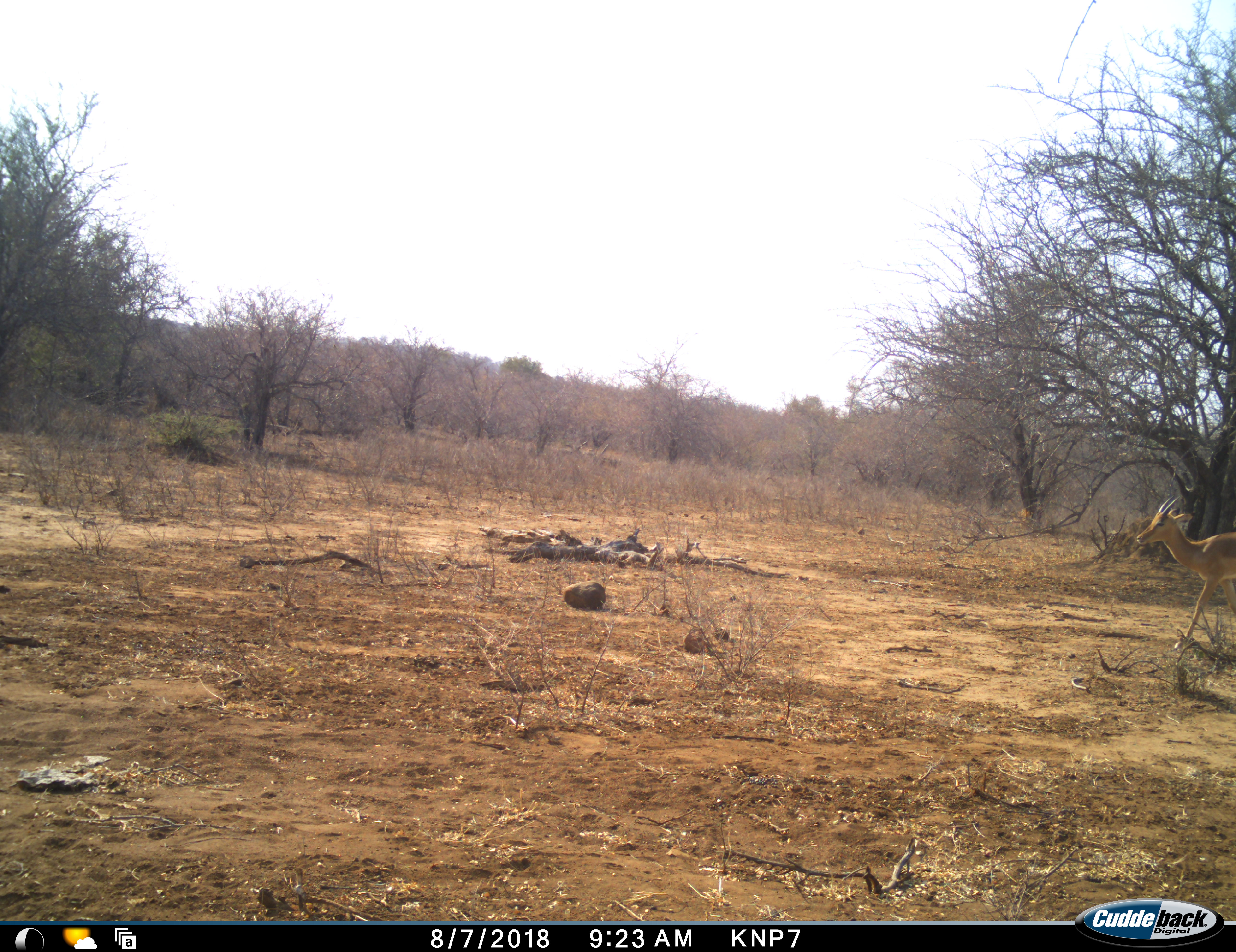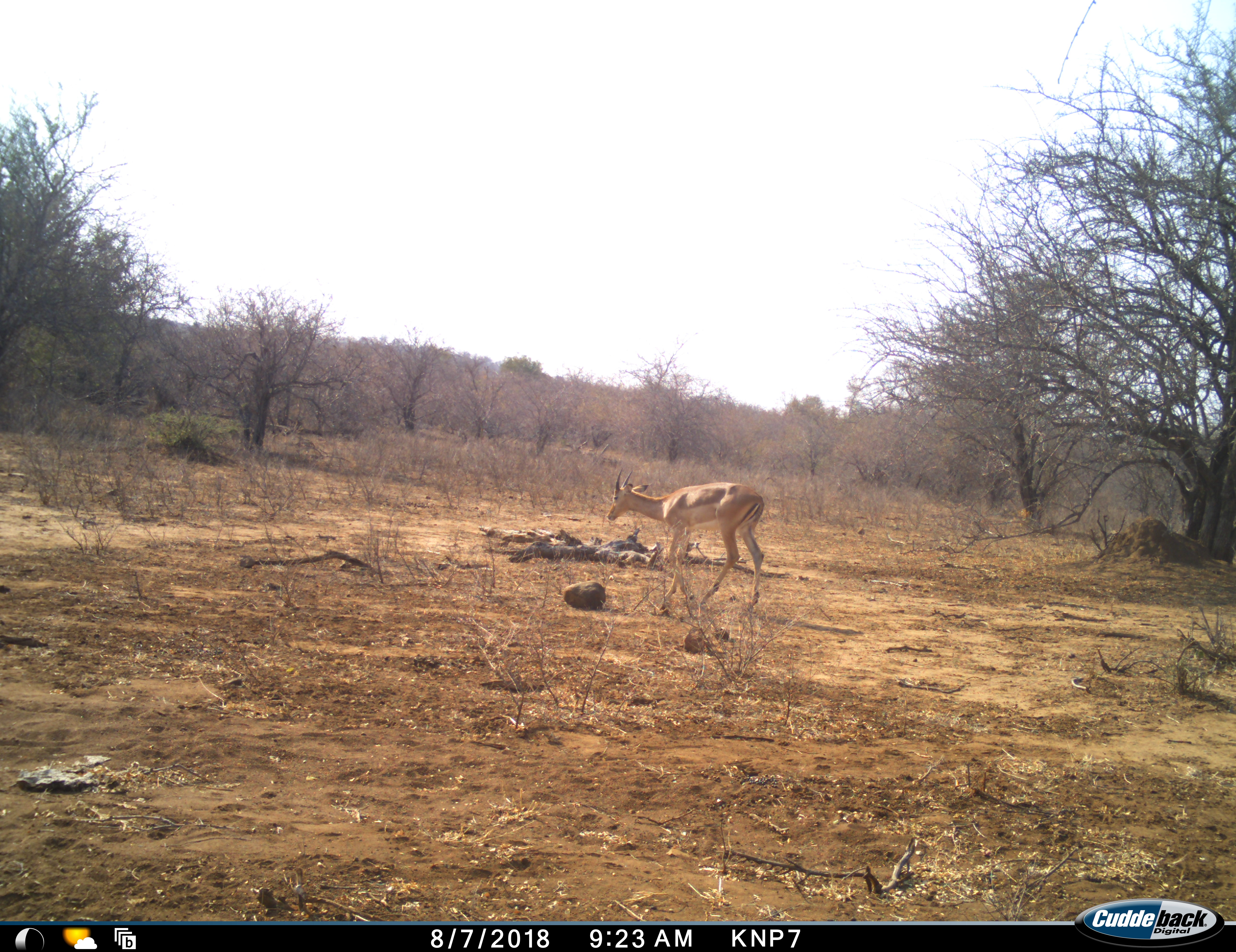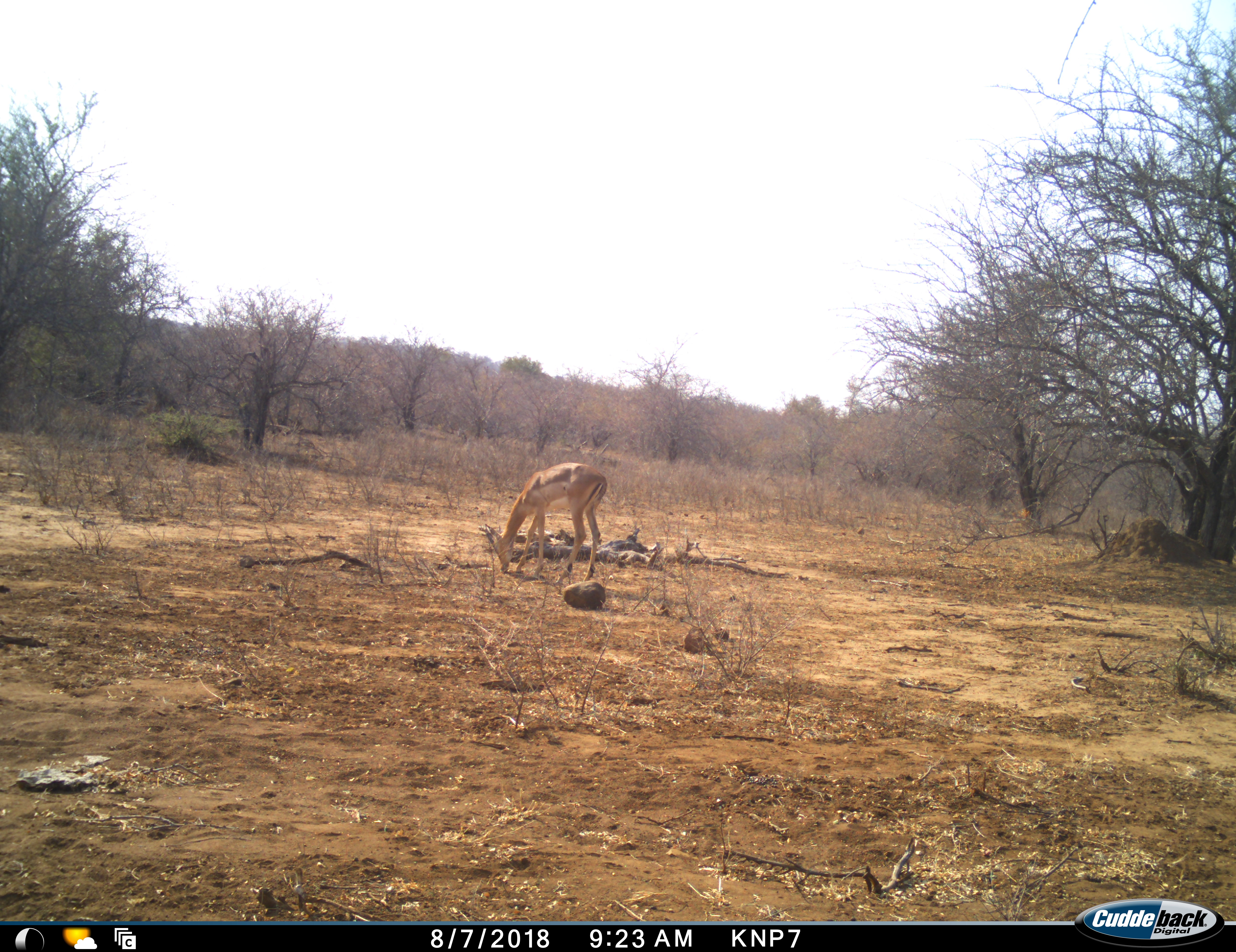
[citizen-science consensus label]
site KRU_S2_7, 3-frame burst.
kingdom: Animalia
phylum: Chordata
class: Mammalia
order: Artiodactyla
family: Bovidae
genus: Aepyceros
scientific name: Aepyceros melampus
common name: impala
Impala (Aepyceros melampus), count 1. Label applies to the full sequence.